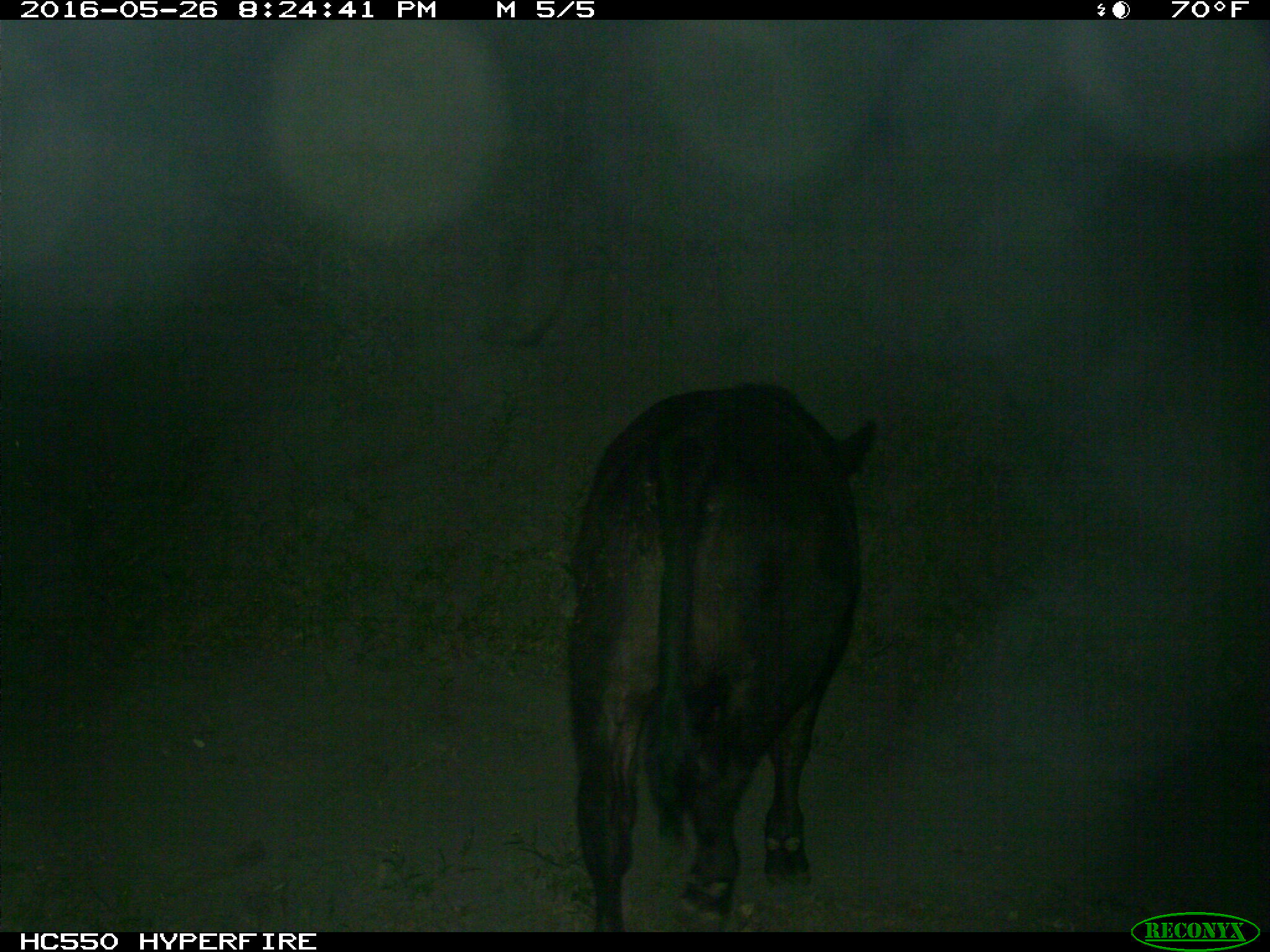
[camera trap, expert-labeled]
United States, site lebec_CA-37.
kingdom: Animalia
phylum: Chordata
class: Mammalia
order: Artiodactyla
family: Bovidae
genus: Bos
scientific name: Bos taurus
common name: domestic cow